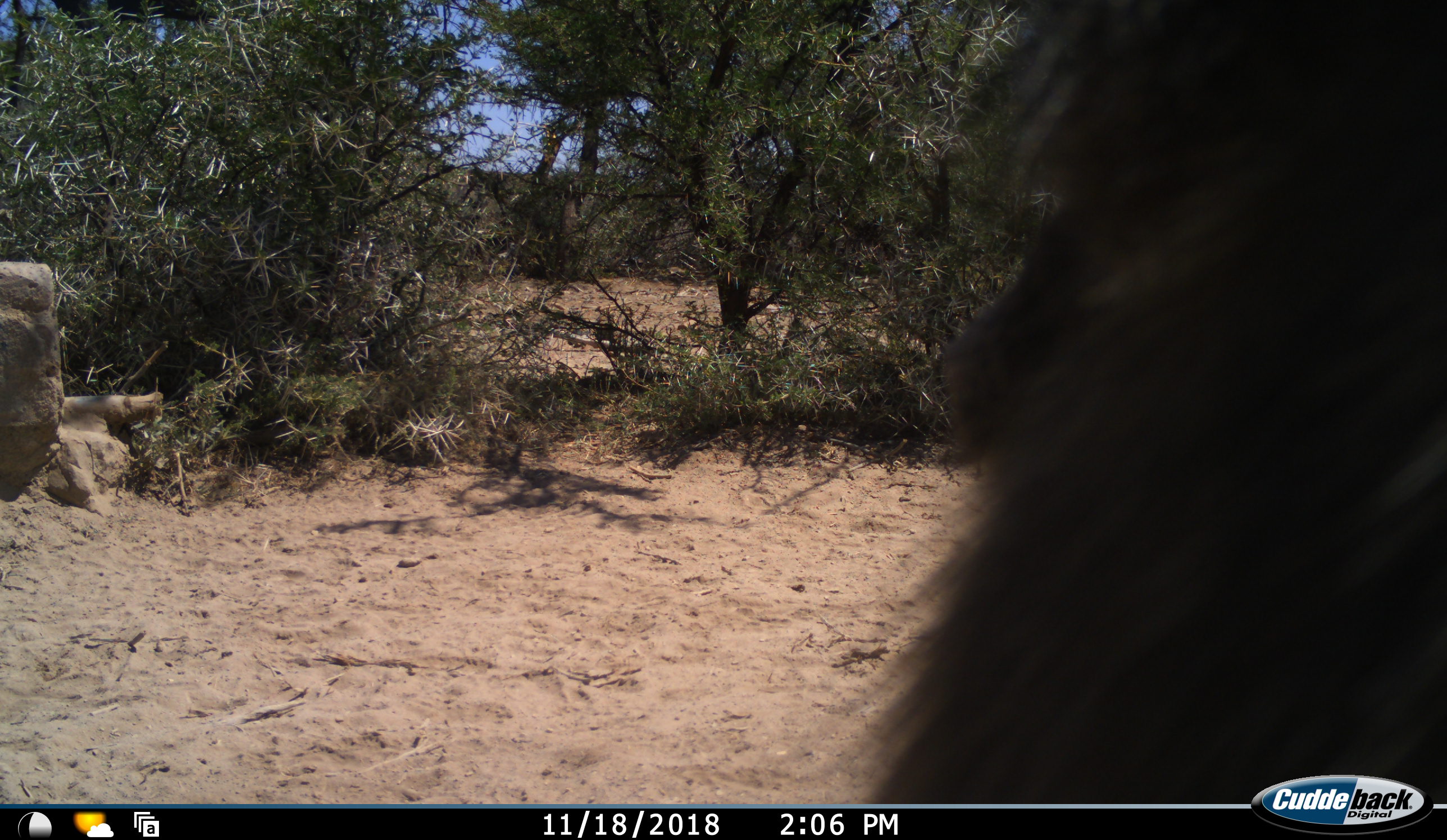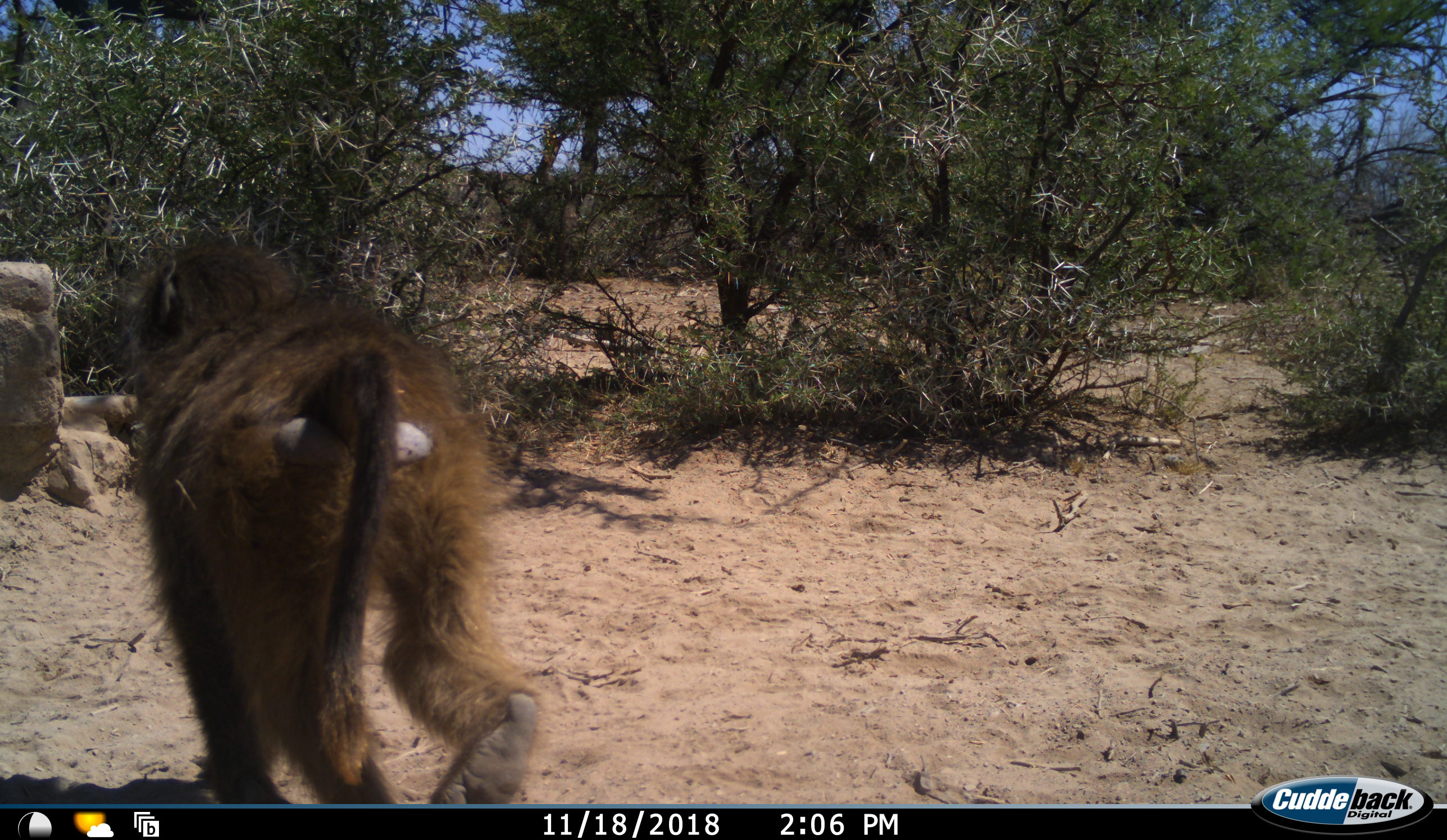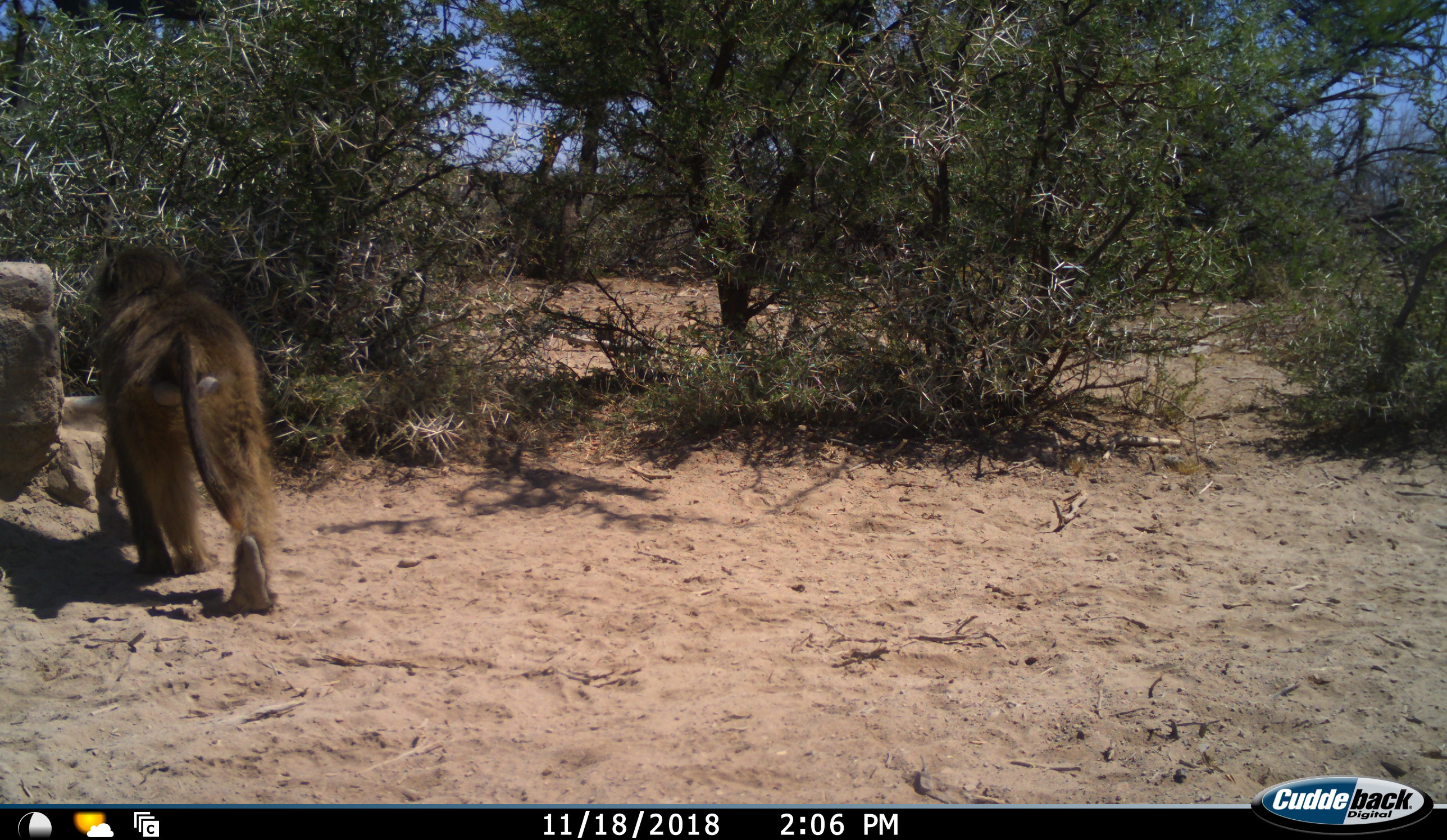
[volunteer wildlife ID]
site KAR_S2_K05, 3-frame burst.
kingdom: Animalia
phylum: Chordata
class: Mammalia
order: Primates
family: Cercopithecidae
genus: Papio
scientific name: Papio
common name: baboon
Baboon (Papio), count 1. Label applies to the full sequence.